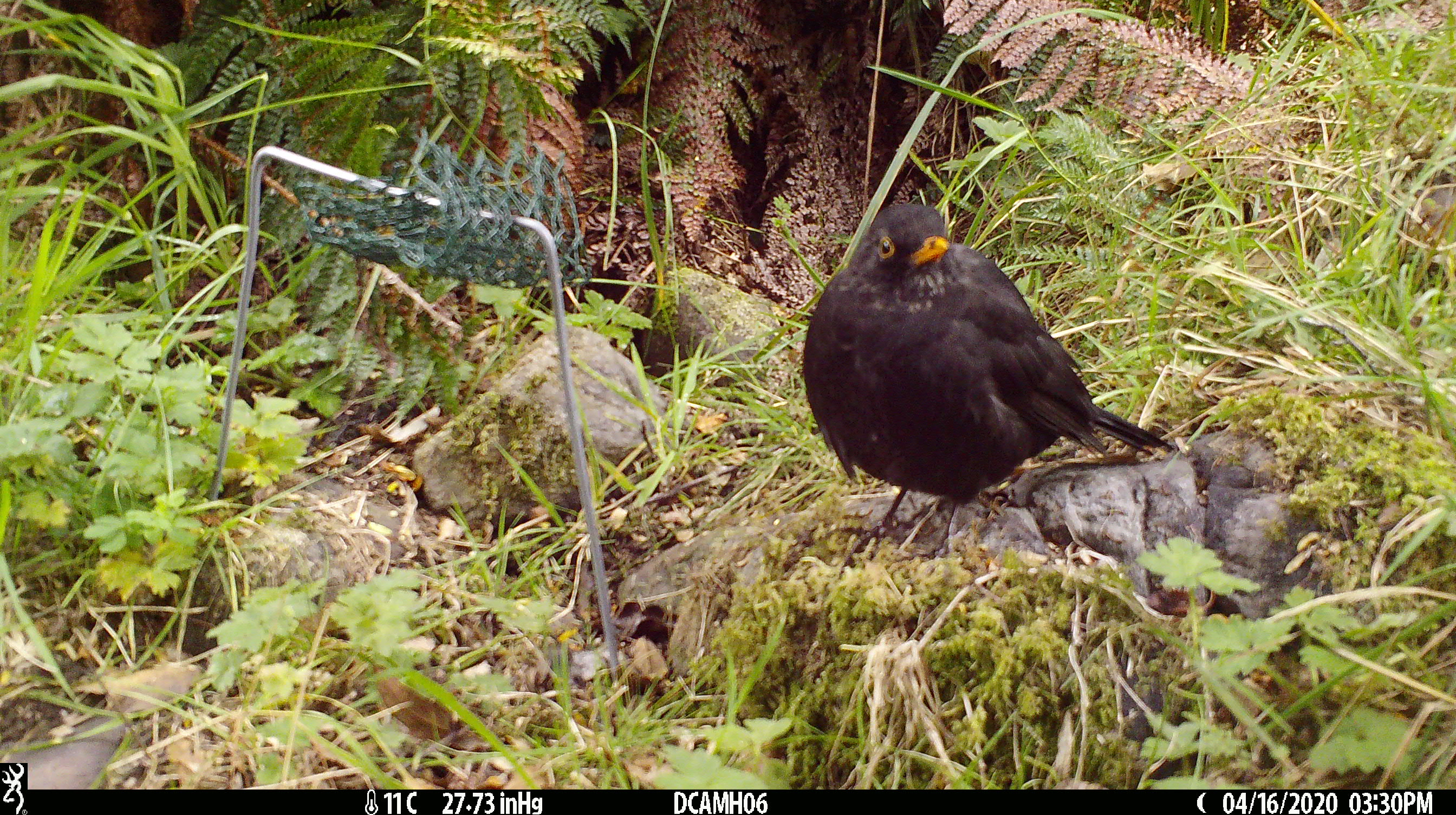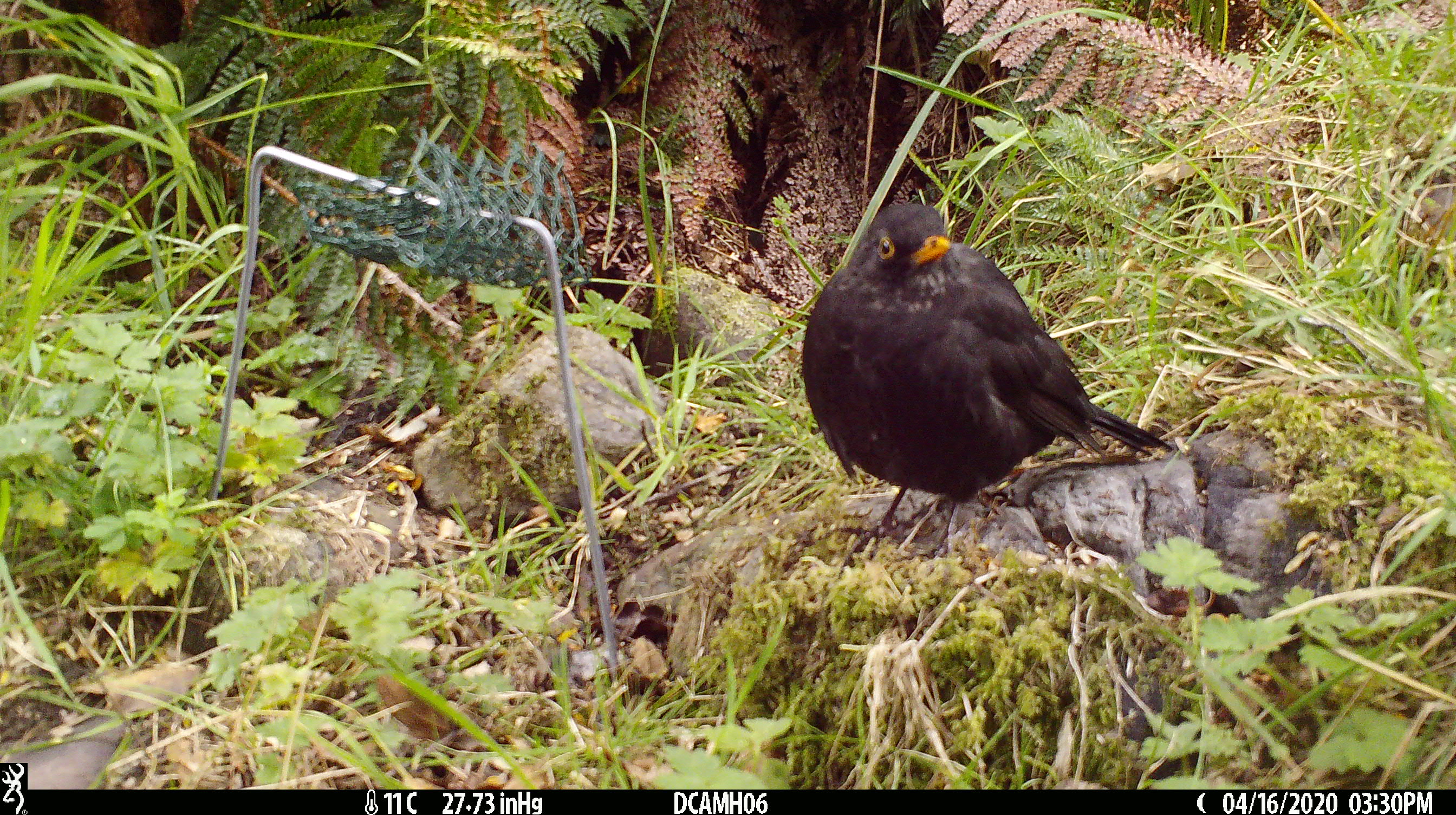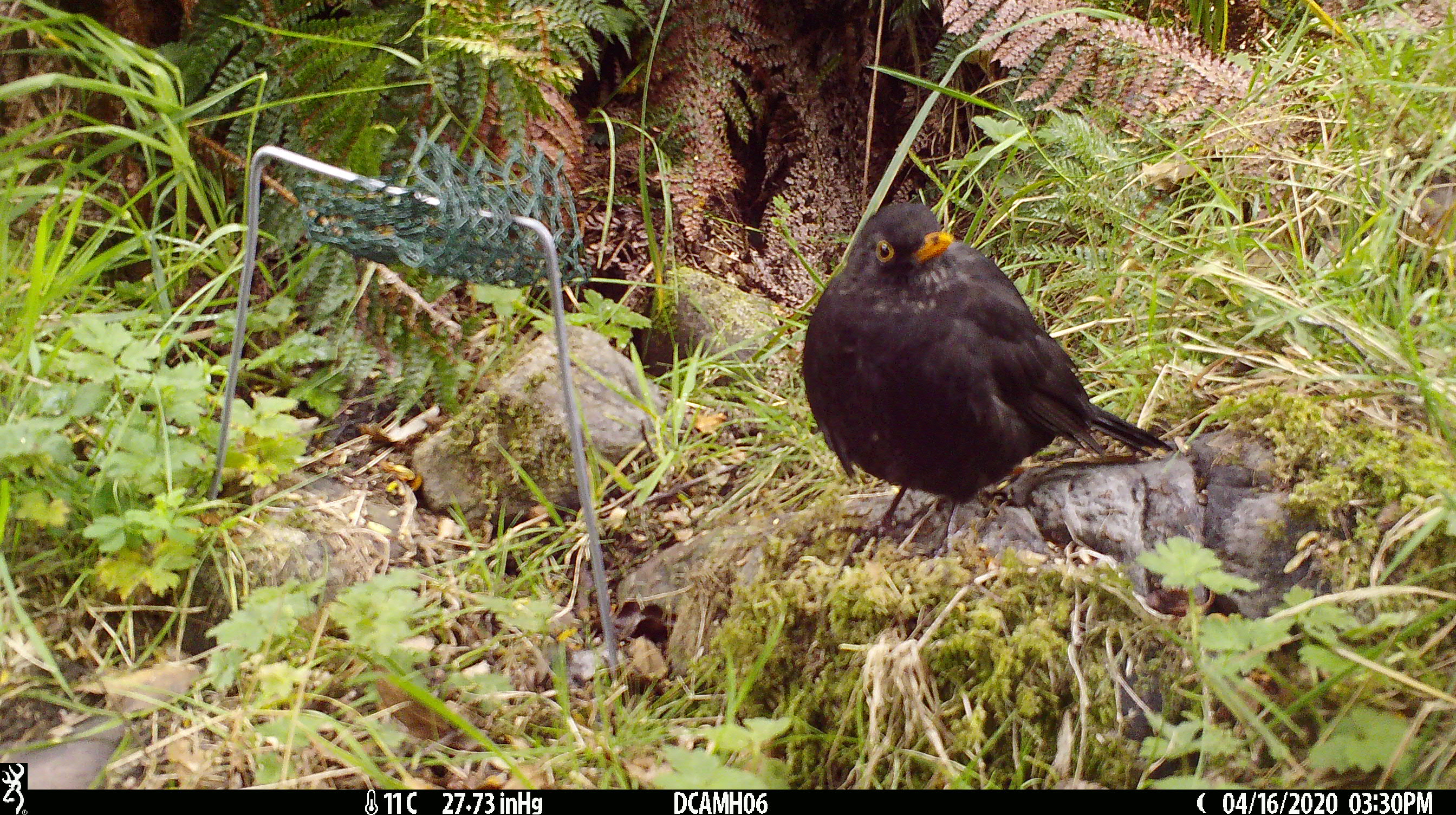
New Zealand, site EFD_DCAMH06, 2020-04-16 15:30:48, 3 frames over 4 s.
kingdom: Animalia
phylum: Chordata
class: Aves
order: Passeriformes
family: Turdidae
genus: Turdus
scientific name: Turdus merula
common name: eurasian blackbird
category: blackbird